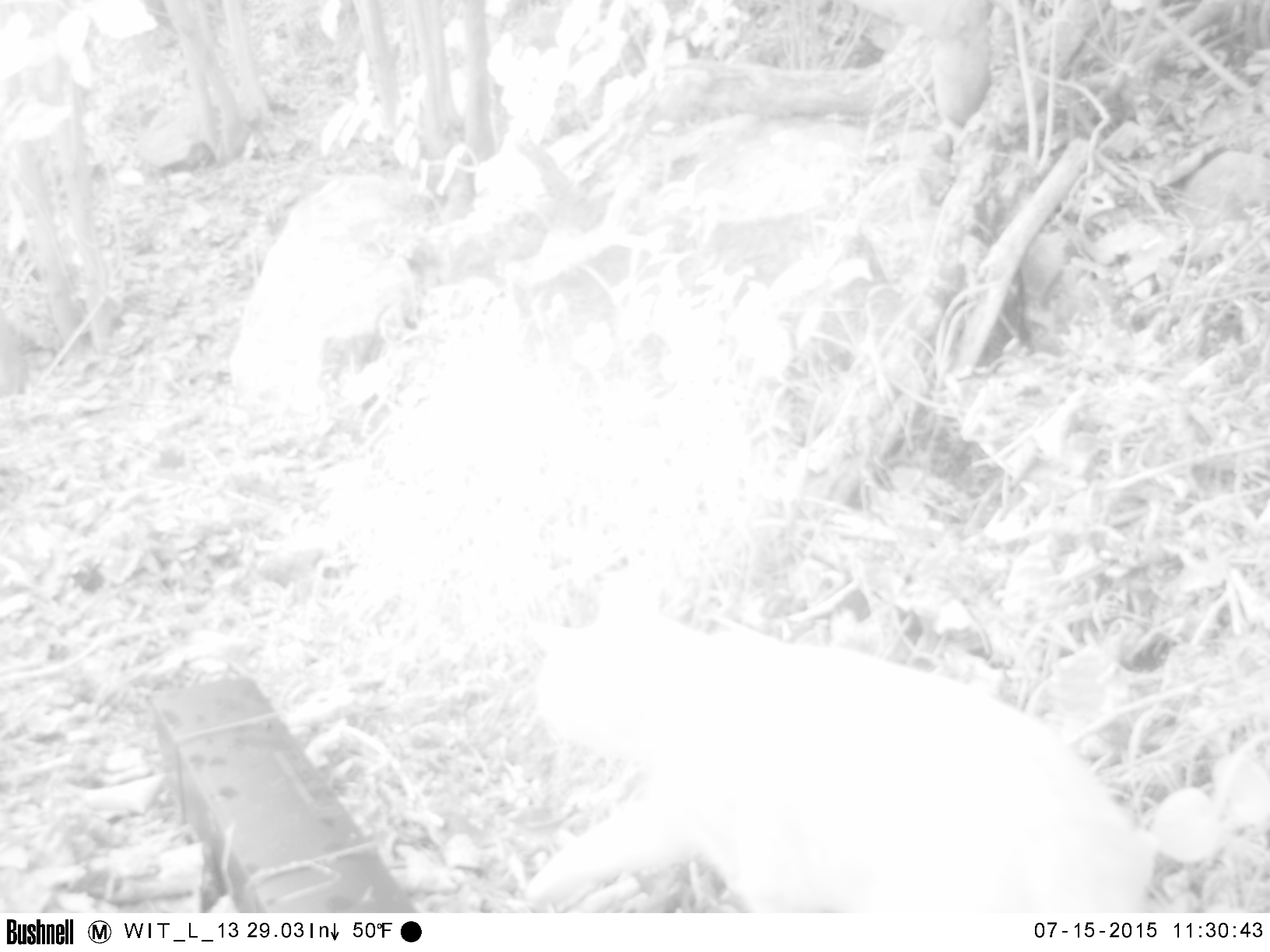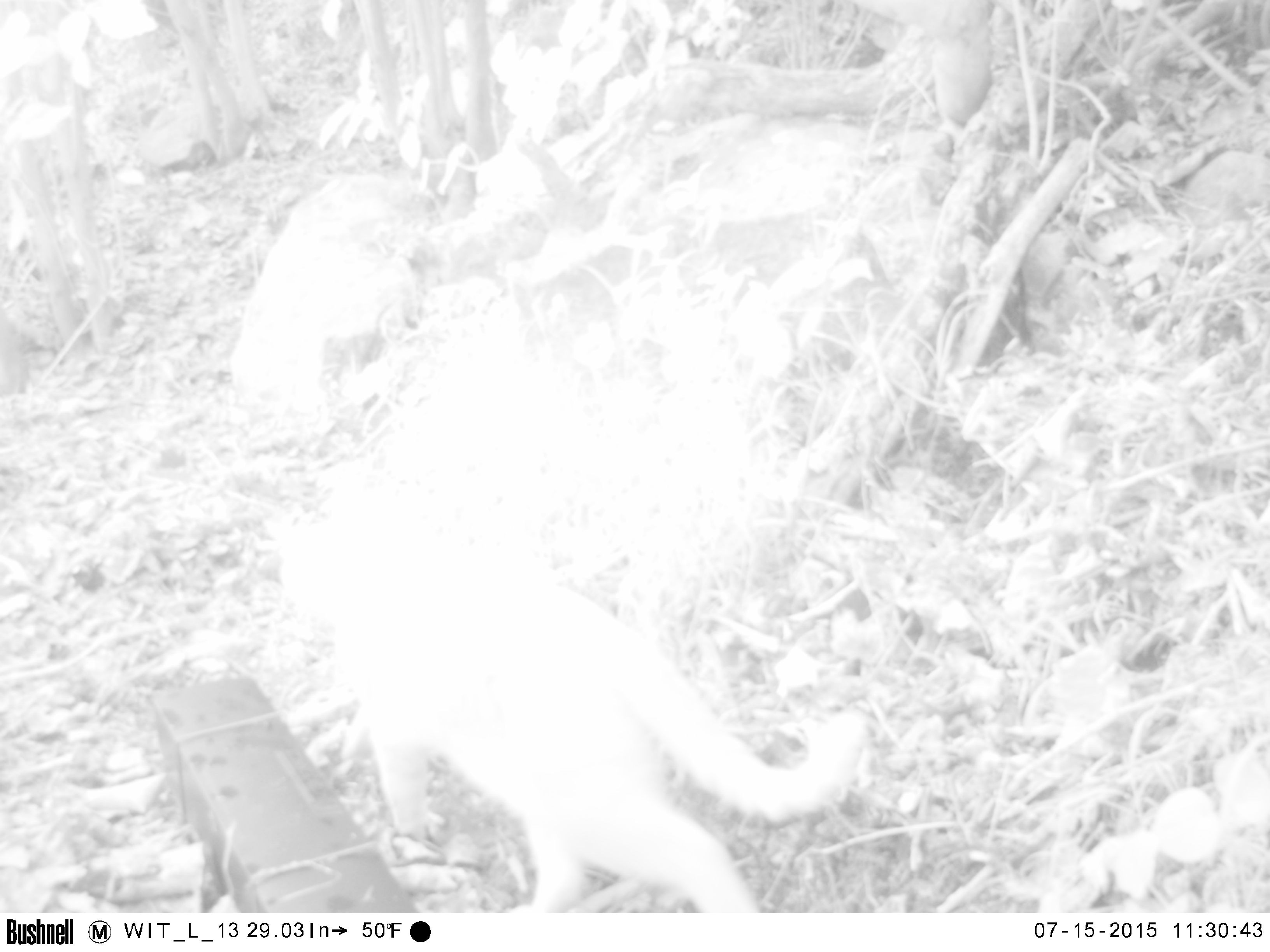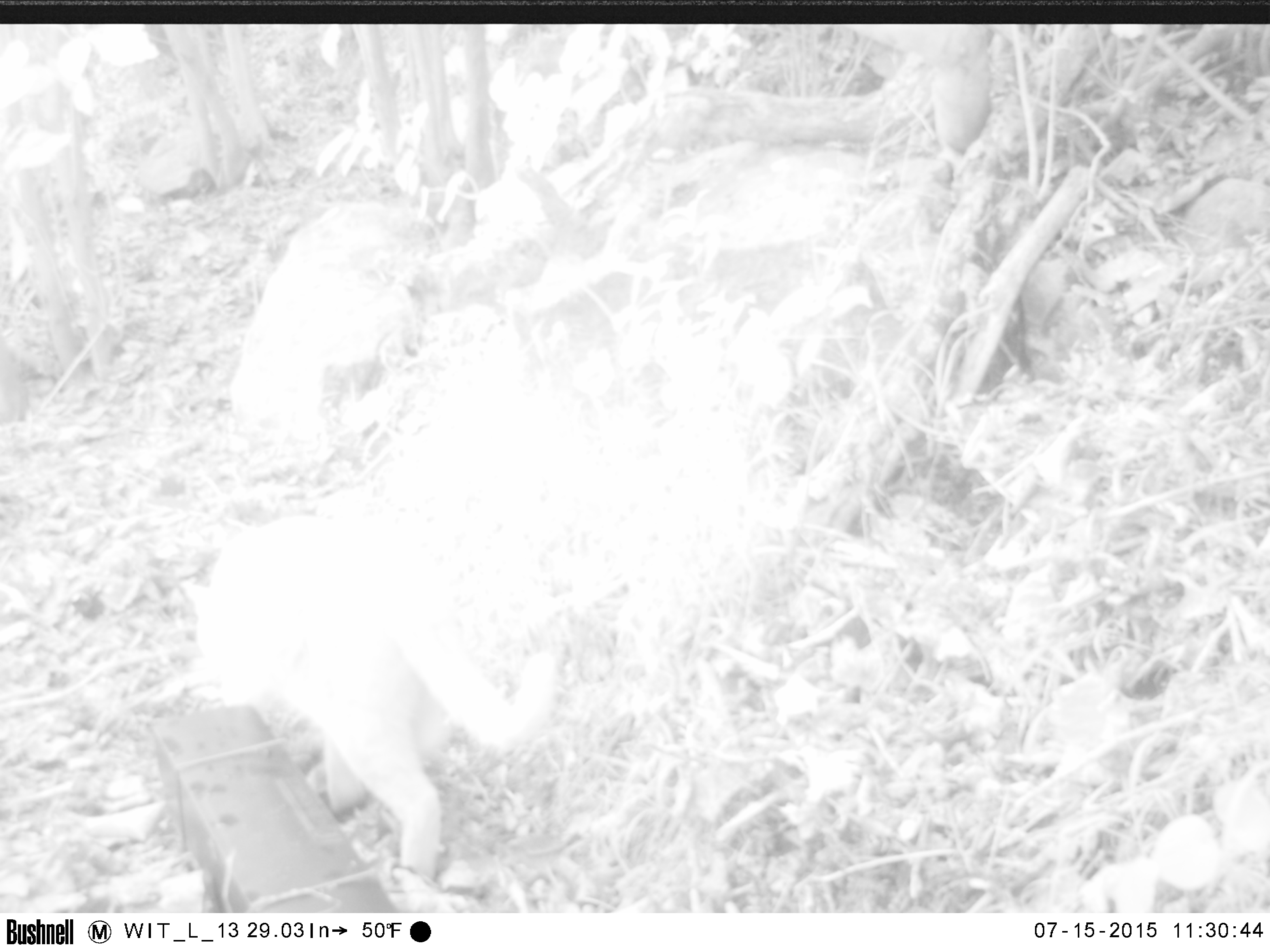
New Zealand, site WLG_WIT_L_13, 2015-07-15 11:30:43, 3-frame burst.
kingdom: Animalia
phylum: Chordata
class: Mammalia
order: Carnivora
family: Felidae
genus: Felis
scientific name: Felis catus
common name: domestic cat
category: cat